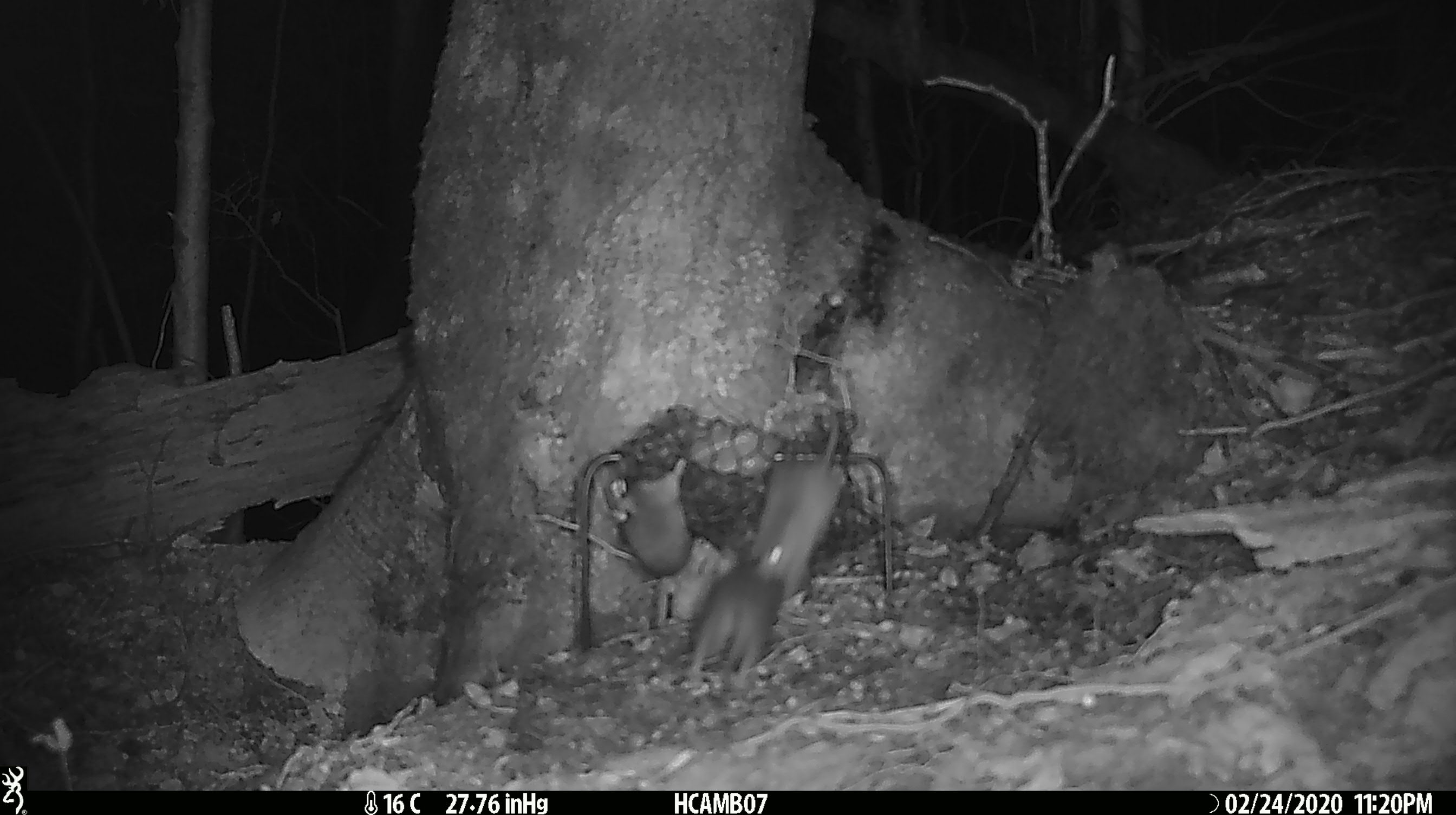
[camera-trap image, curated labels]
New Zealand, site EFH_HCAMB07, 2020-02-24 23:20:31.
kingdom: Animalia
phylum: Chordata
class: Mammalia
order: Rodentia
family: Muridae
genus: Mus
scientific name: Mus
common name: mouse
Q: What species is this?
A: Mouse (Mus).